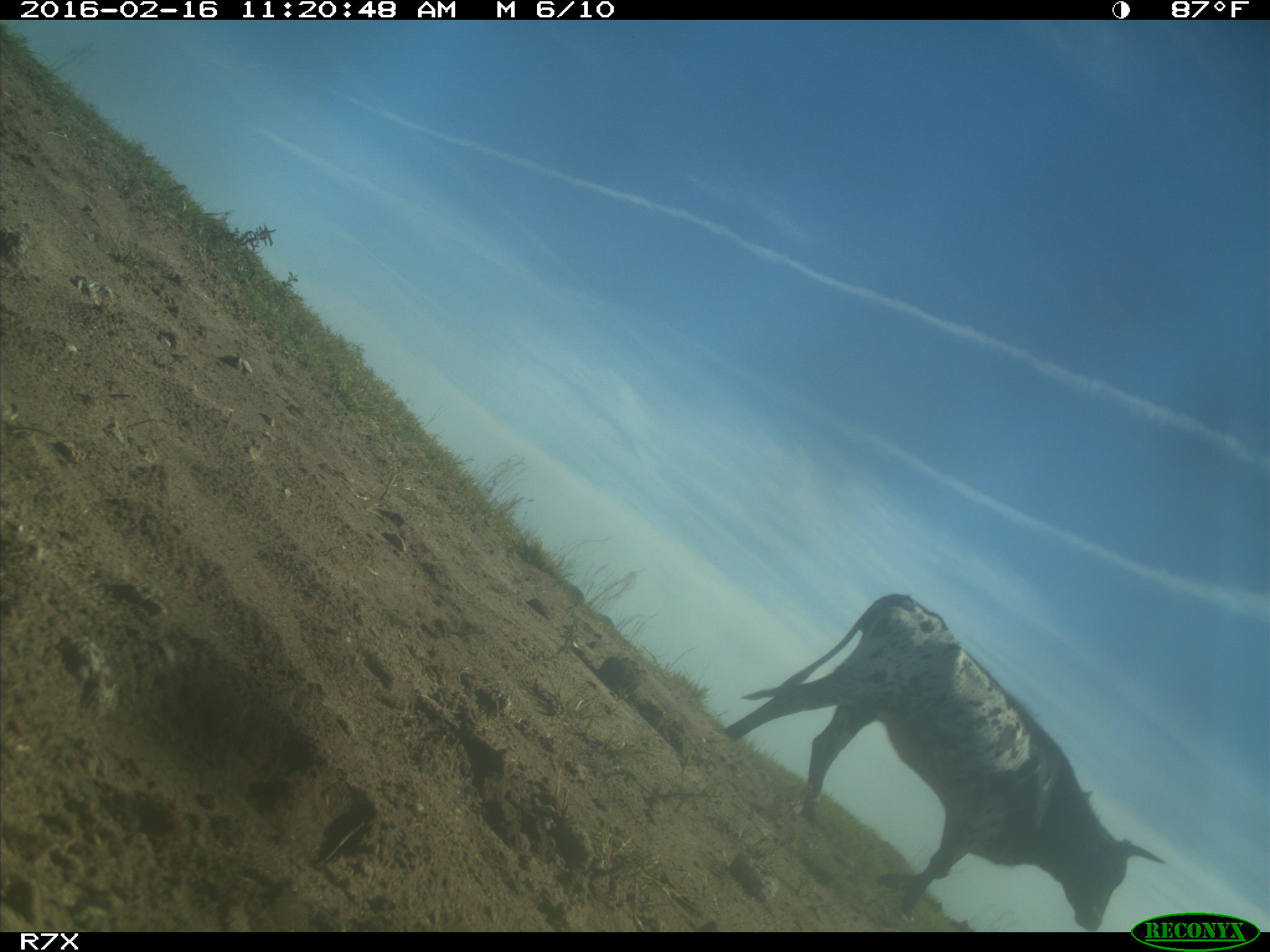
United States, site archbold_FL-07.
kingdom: Animalia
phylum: Chordata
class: Mammalia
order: Artiodactyla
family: Bovidae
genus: Bos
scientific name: Bos taurus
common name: domestic cow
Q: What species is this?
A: Bos taurus (domestic cow).